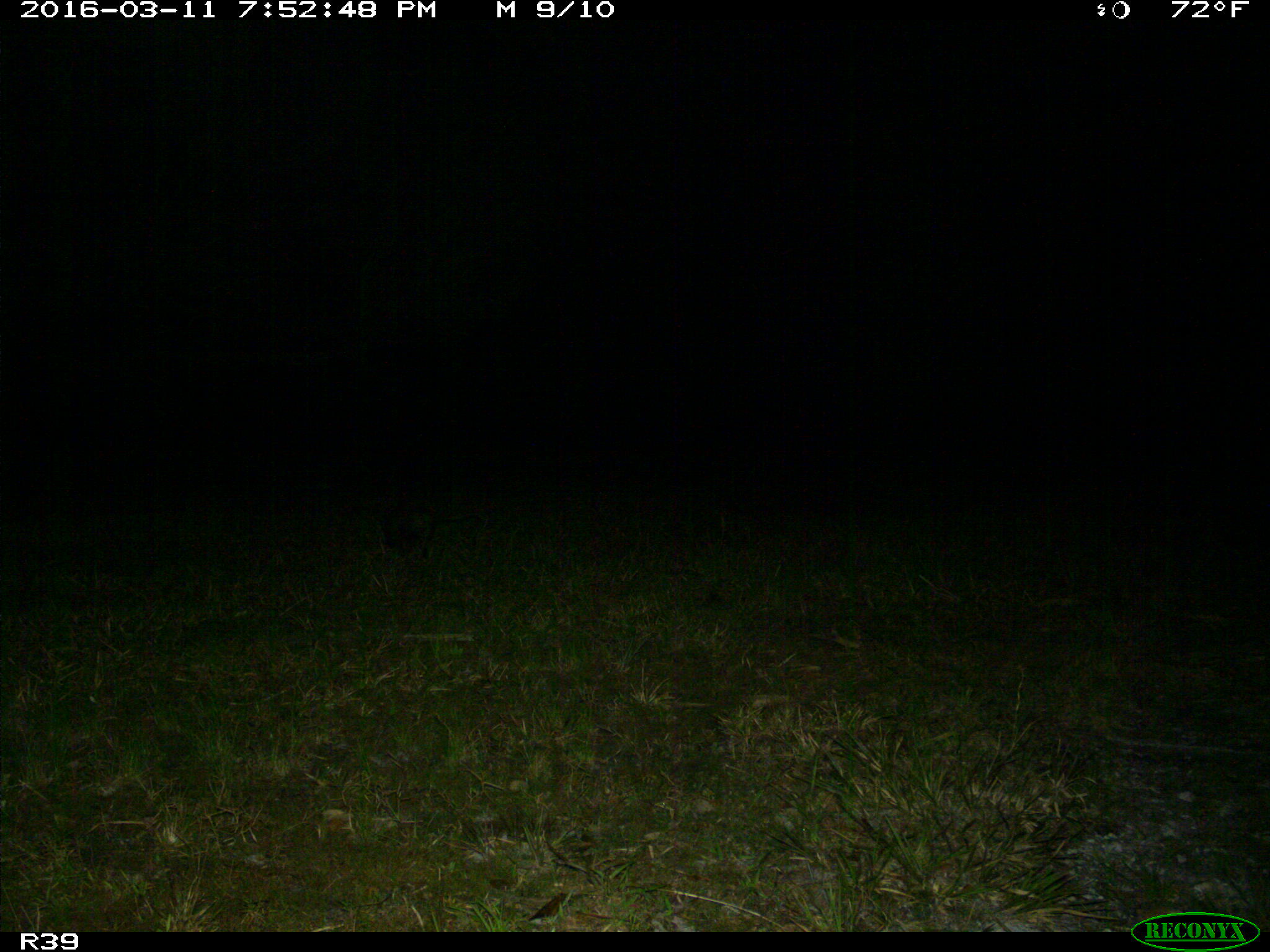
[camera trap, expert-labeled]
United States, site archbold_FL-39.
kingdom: Animalia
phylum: Chordata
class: Mammalia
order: Didelphimorphia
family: Didelphidae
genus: Didelphis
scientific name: Didelphis virginiana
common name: virginia opossum